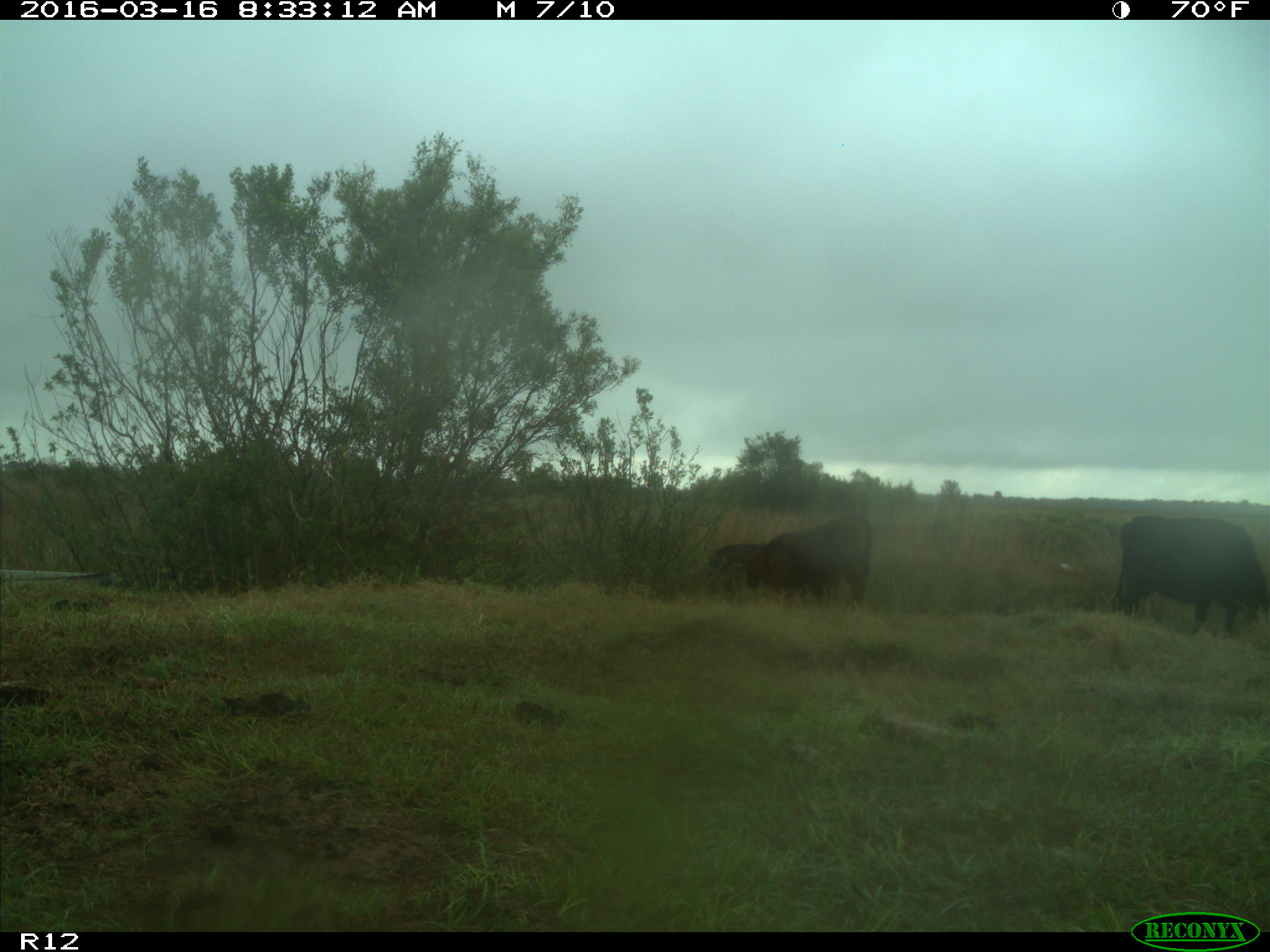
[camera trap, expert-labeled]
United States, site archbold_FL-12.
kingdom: Animalia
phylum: Chordata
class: Mammalia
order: Artiodactyla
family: Bovidae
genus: Bos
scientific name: Bos taurus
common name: domestic cow